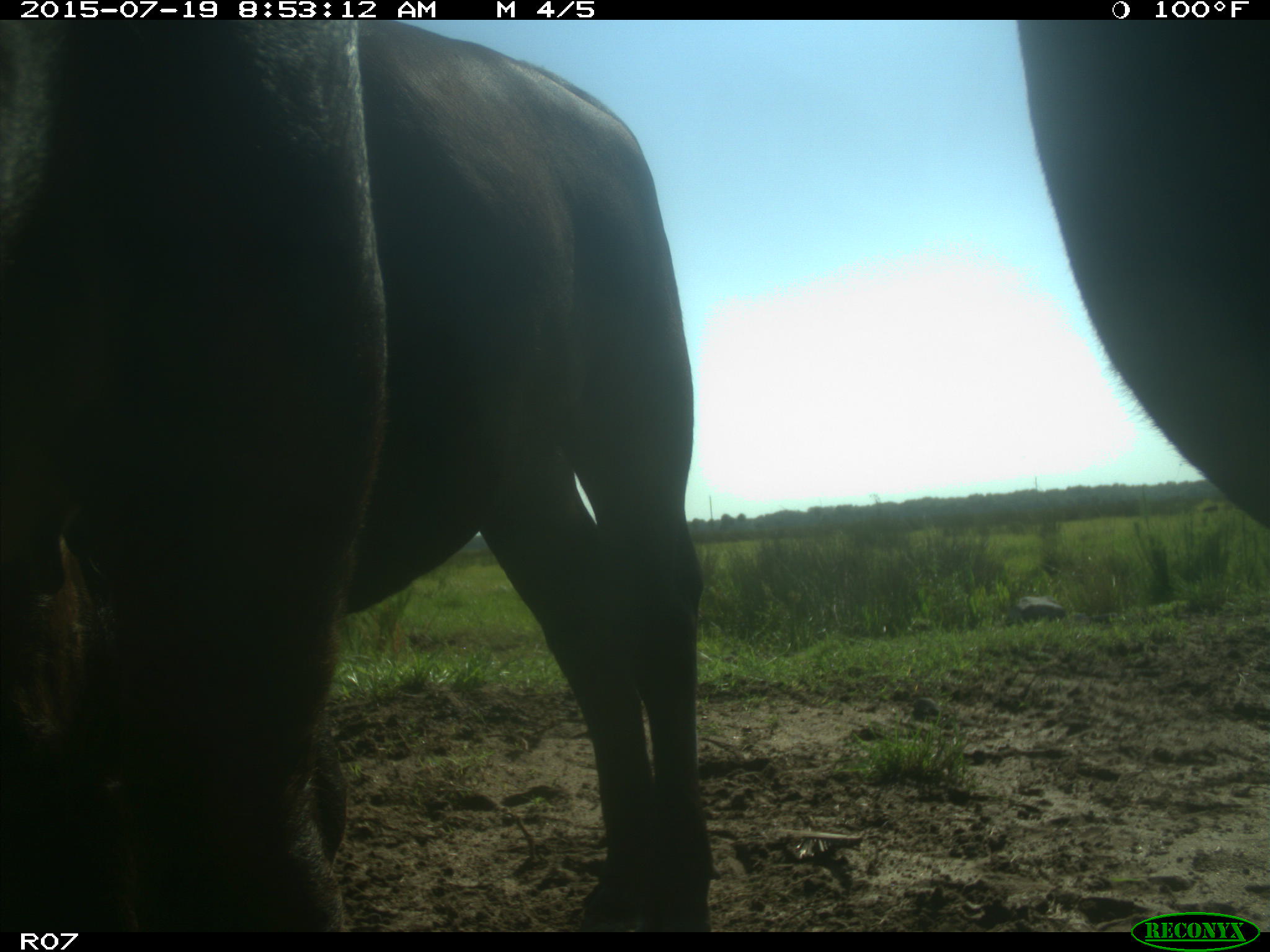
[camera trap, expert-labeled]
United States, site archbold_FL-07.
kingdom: Animalia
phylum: Chordata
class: Mammalia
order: Artiodactyla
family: Bovidae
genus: Bos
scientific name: Bos taurus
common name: domestic cow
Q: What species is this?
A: Bos taurus (domestic cow).